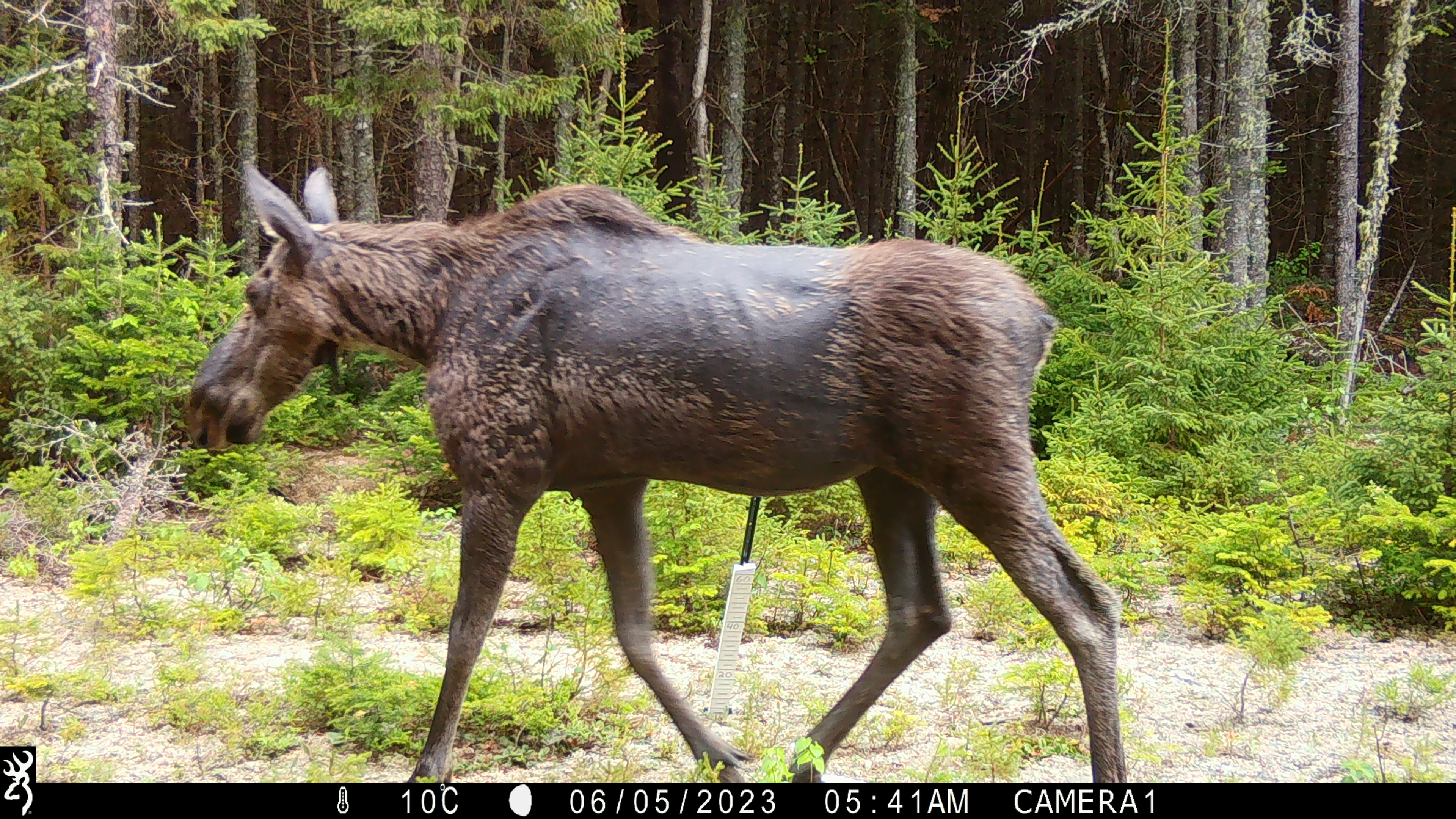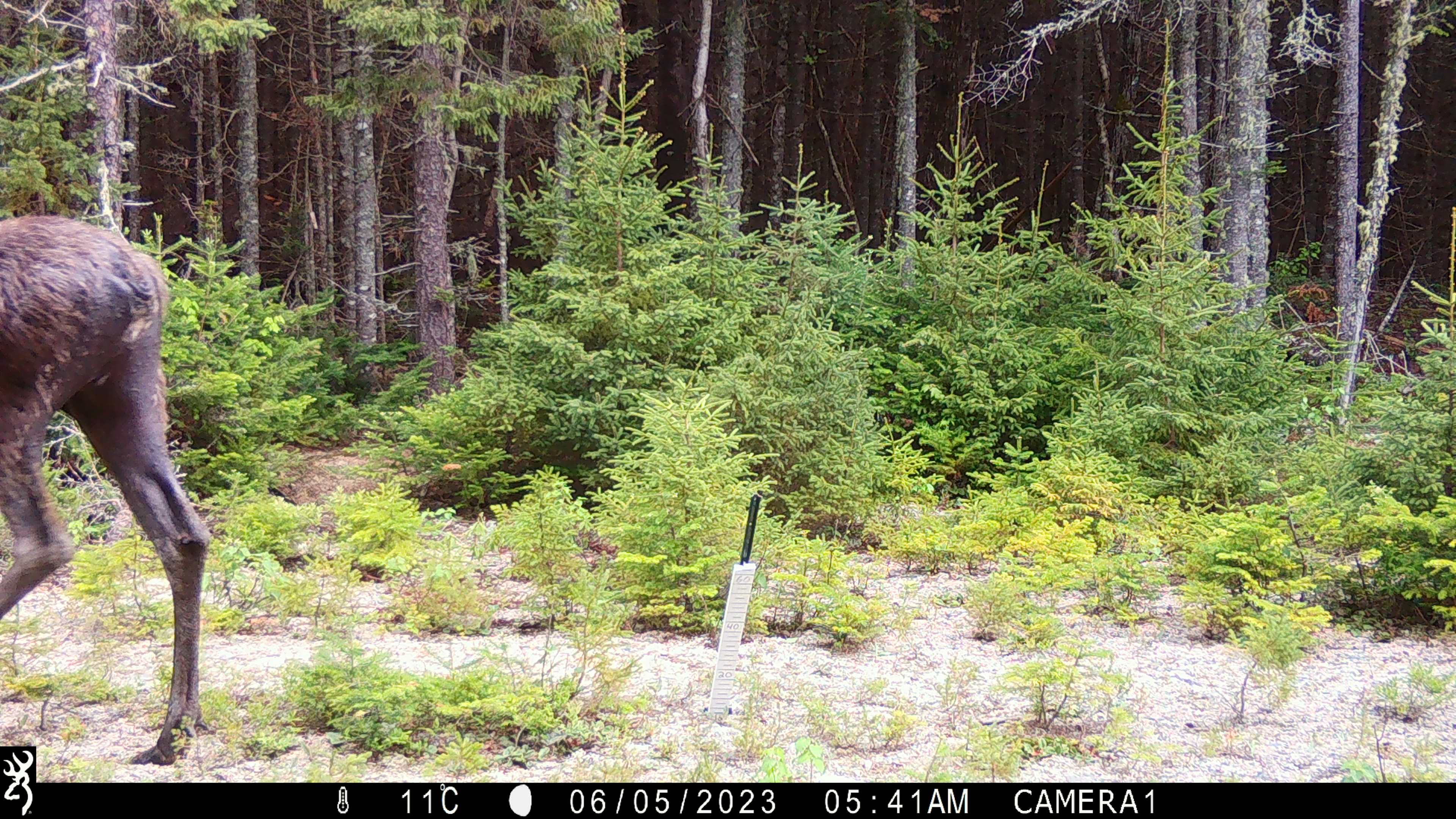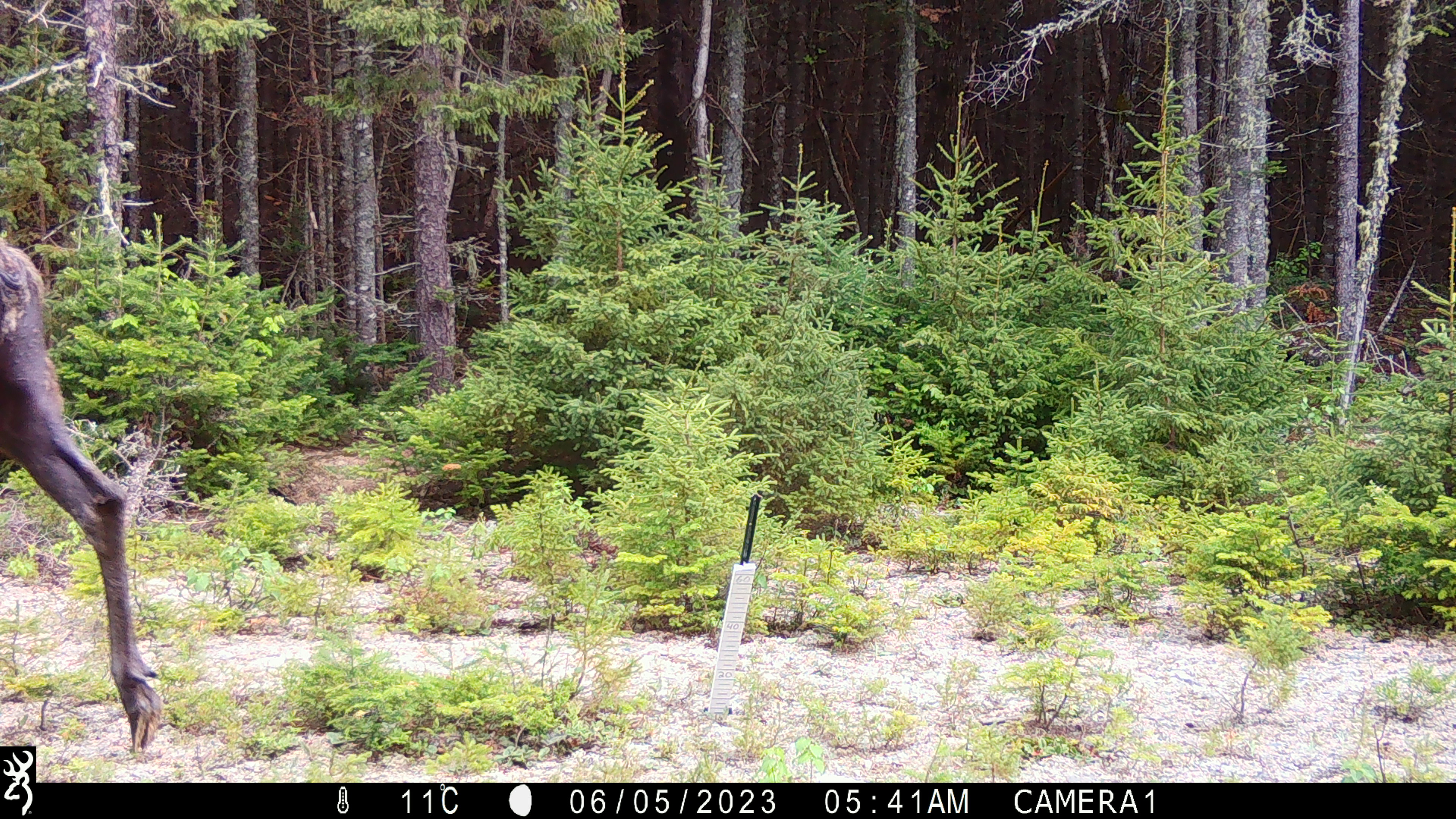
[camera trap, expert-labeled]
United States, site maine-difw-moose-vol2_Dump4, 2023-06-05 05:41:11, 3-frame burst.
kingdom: Animalia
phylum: Chordata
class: Mammalia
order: Artiodactyla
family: Cervidae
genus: Alces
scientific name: Alces alces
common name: moose